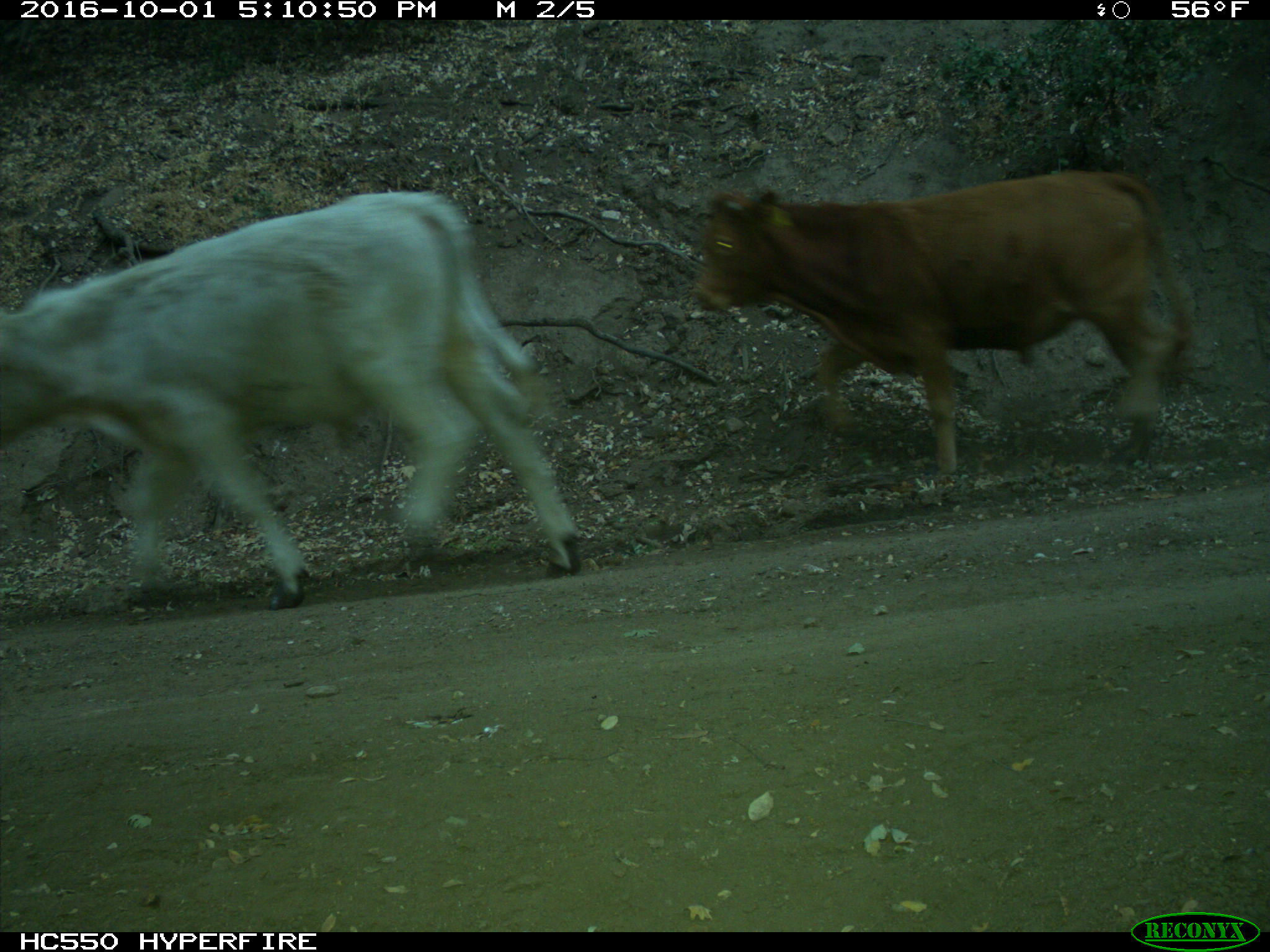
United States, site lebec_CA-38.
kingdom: Animalia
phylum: Chordata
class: Mammalia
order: Artiodactyla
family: Bovidae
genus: Bos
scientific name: Bos taurus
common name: domestic cow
Bos taurus (domestic cow).